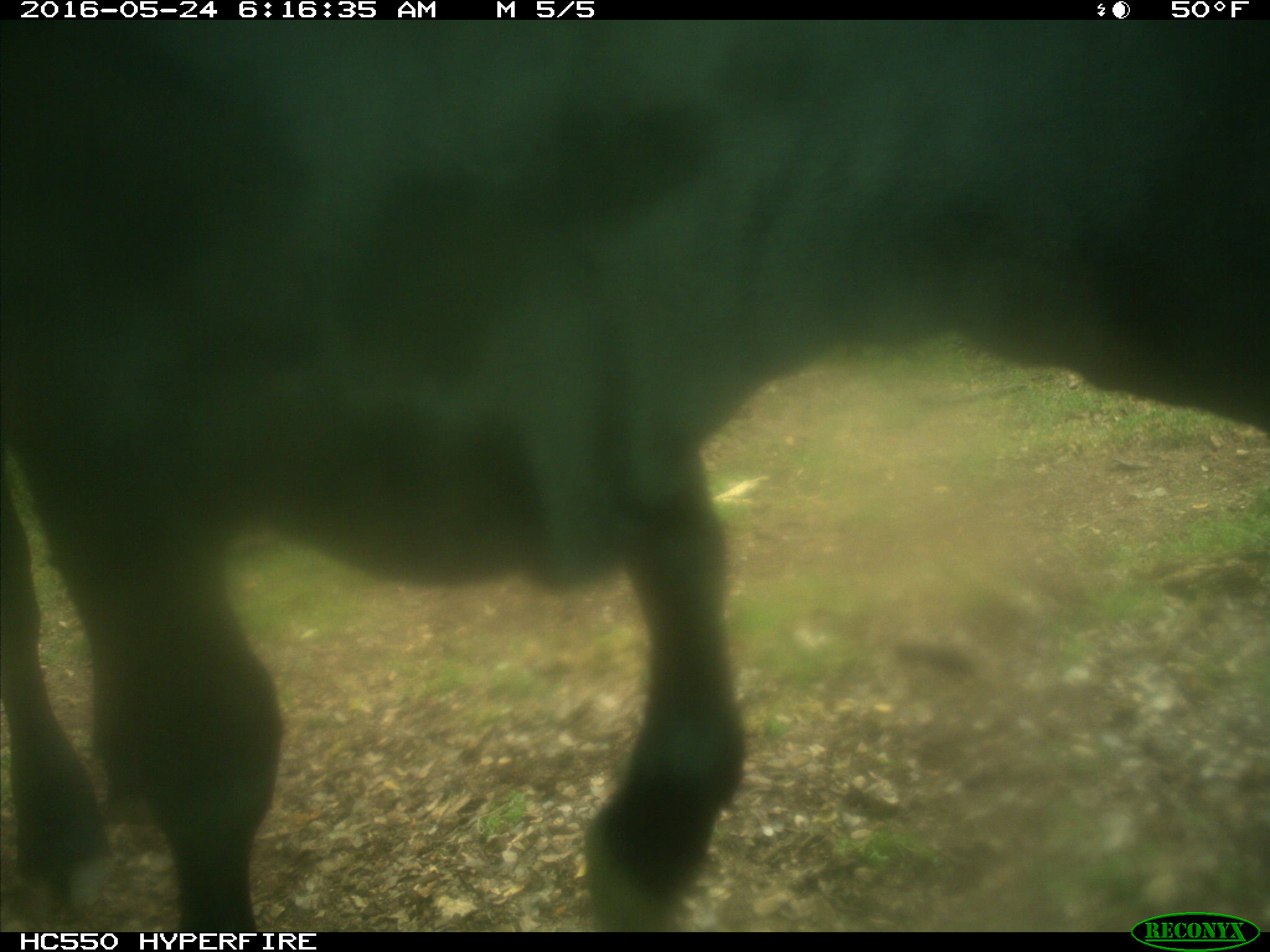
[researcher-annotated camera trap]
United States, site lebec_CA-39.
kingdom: Animalia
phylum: Chordata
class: Mammalia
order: Artiodactyla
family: Bovidae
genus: Bos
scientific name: Bos taurus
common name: domestic cow